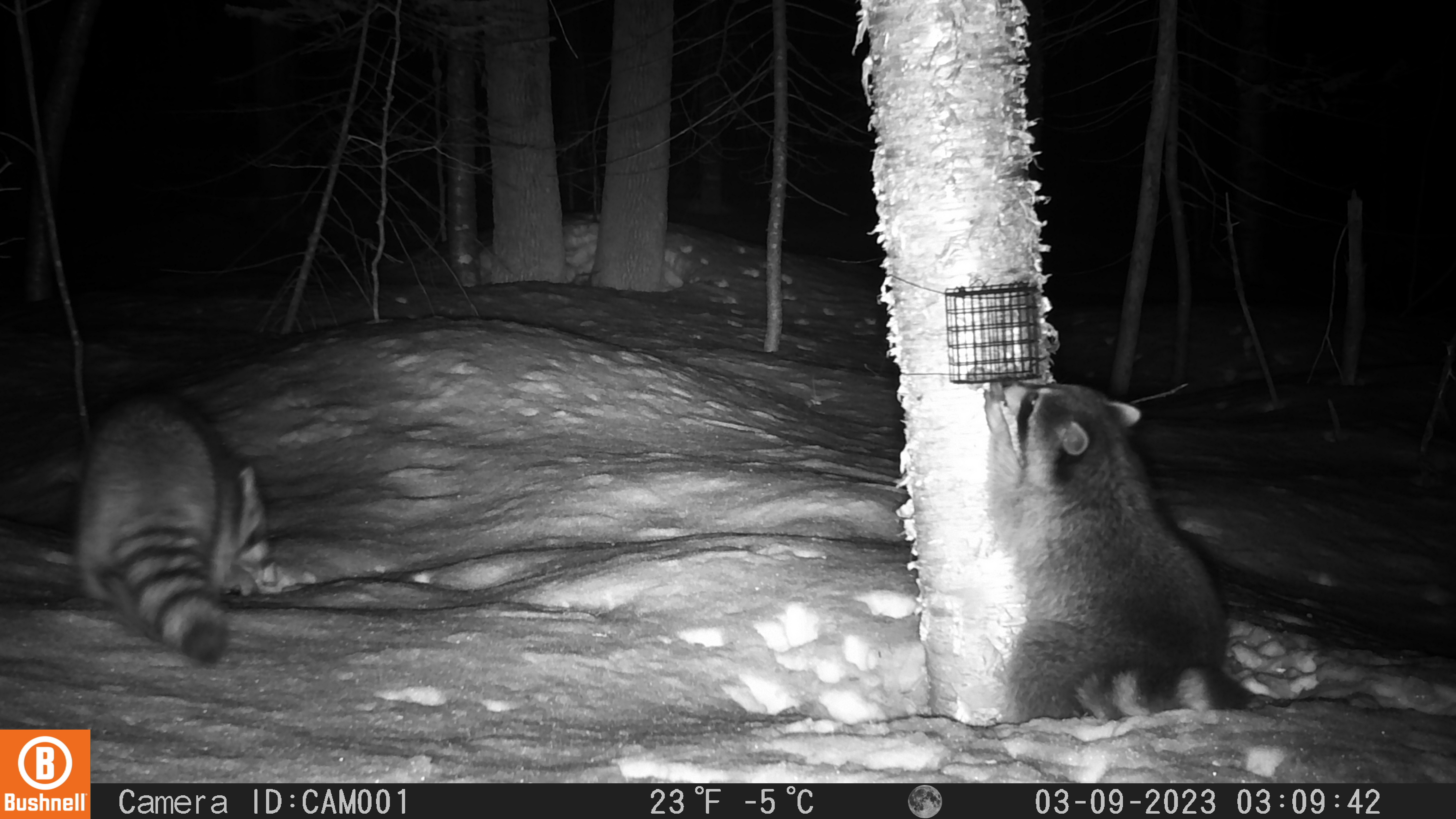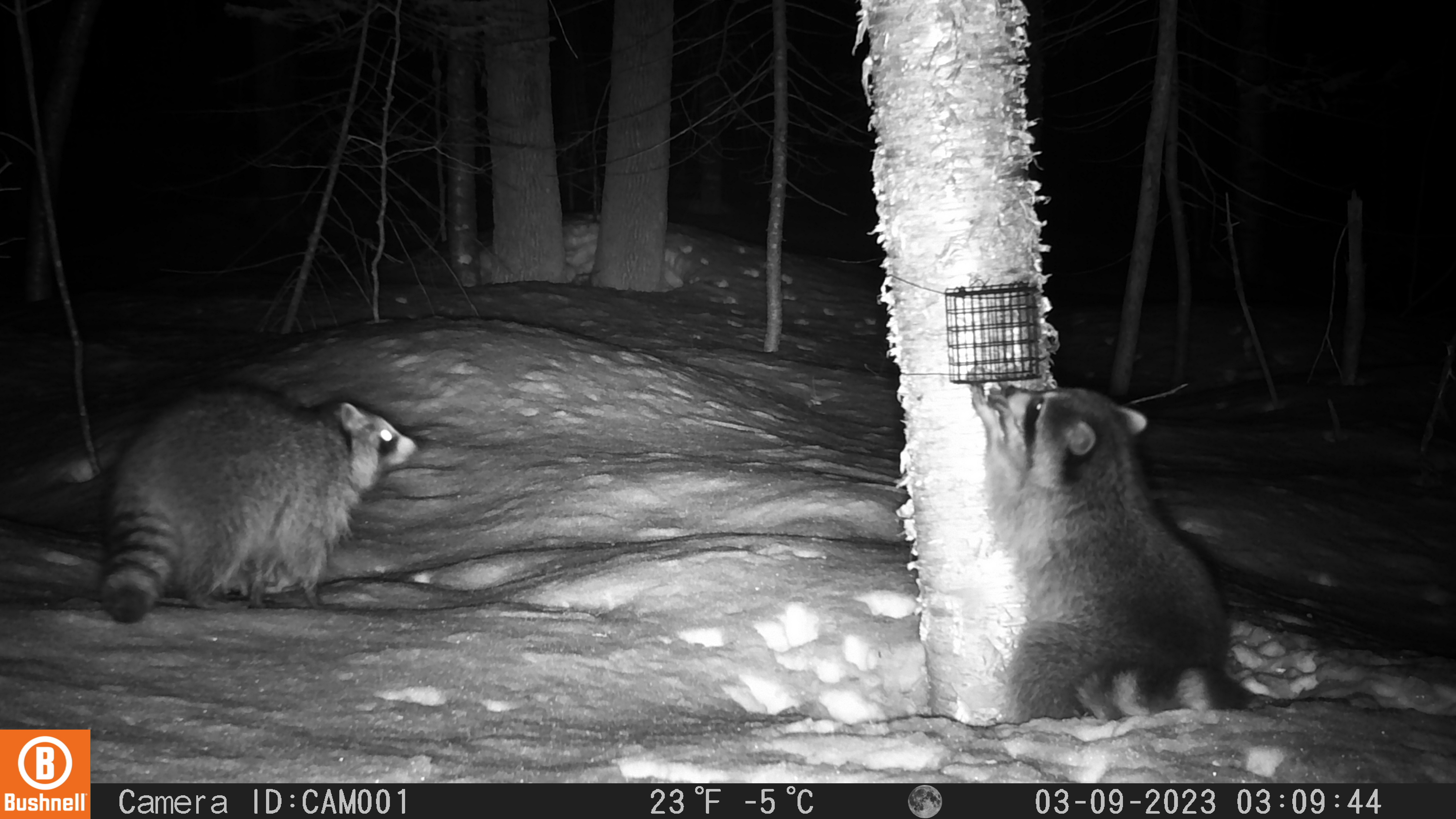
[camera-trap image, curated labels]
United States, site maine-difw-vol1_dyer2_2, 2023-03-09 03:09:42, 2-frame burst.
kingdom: Animalia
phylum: Chordata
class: Mammalia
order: Carnivora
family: Procyonidae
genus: Procyon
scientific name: Procyon lotor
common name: raccoon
Raccoon (Procyon lotor).